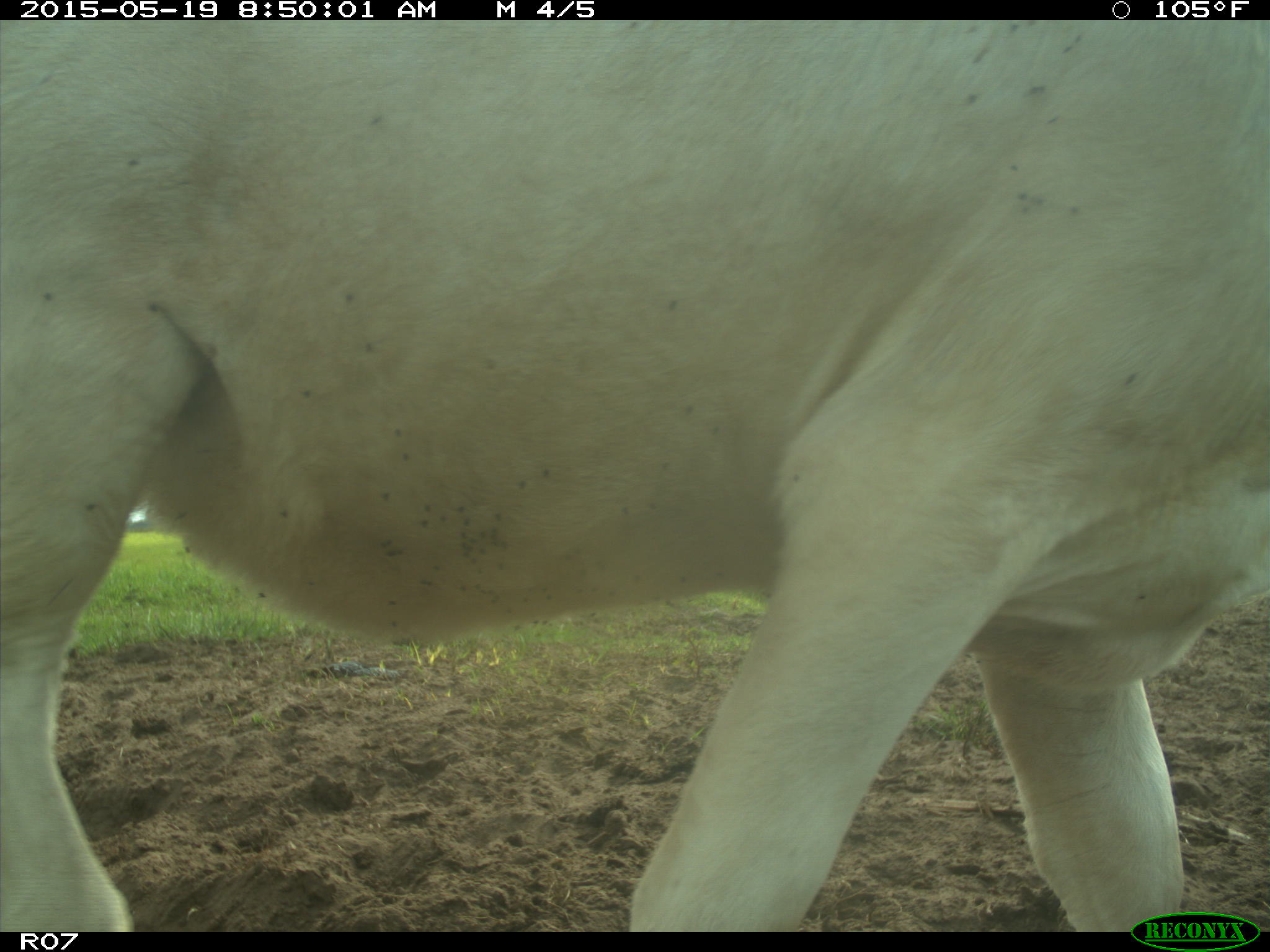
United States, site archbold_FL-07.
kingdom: Animalia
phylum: Chordata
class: Mammalia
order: Artiodactyla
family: Bovidae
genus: Bos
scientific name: Bos taurus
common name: domestic cow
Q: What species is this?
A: Bos taurus (domestic cow).